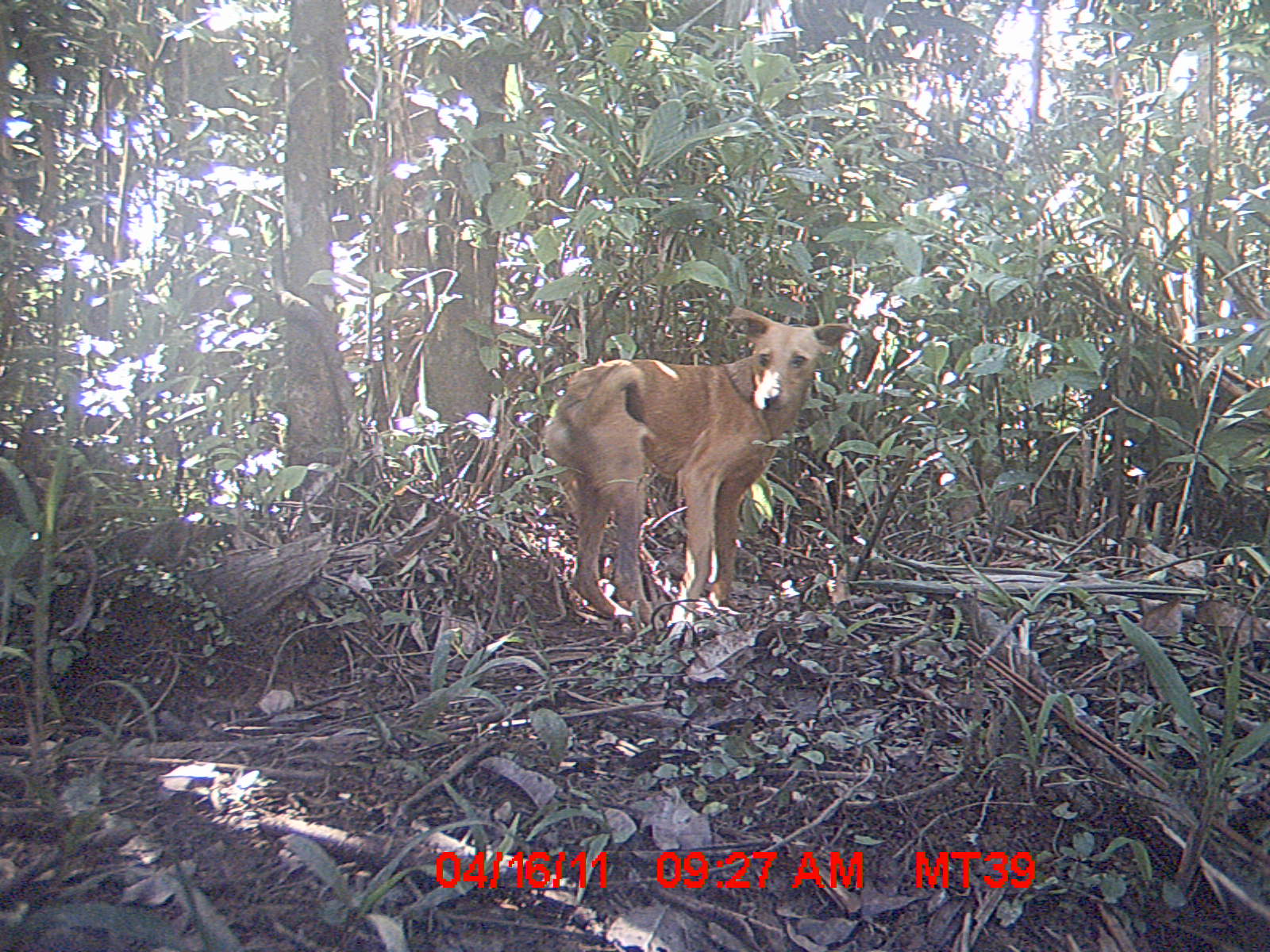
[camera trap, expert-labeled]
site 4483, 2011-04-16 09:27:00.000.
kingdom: Animalia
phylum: Chordata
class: Mammalia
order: Carnivora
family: Canidae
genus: Canis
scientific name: Canis familiaris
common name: domestic dog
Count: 1.